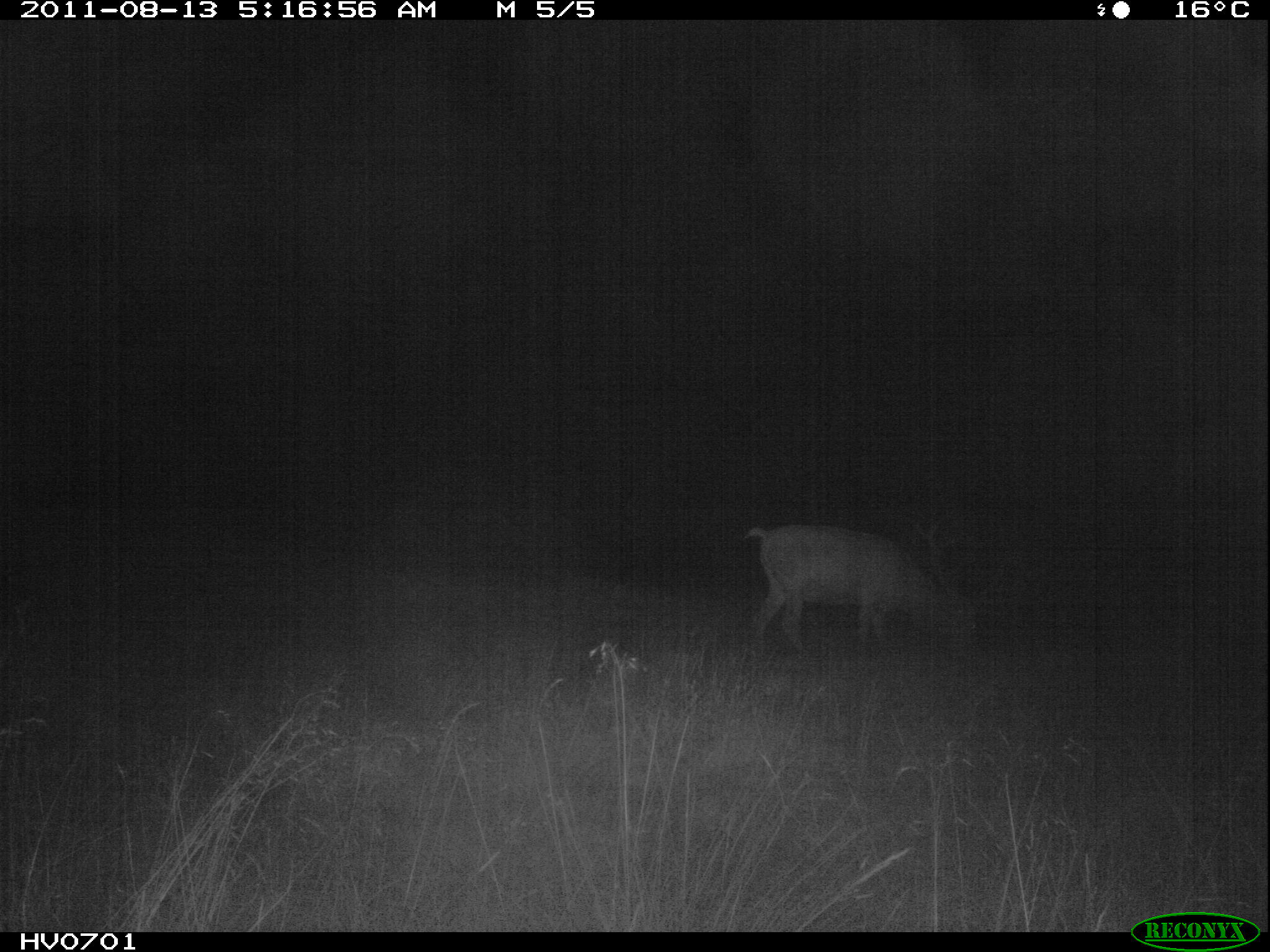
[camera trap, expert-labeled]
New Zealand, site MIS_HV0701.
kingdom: Animalia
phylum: Chordata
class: Mammalia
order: Artiodactyla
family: Cervidae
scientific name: Cervidae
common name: deer